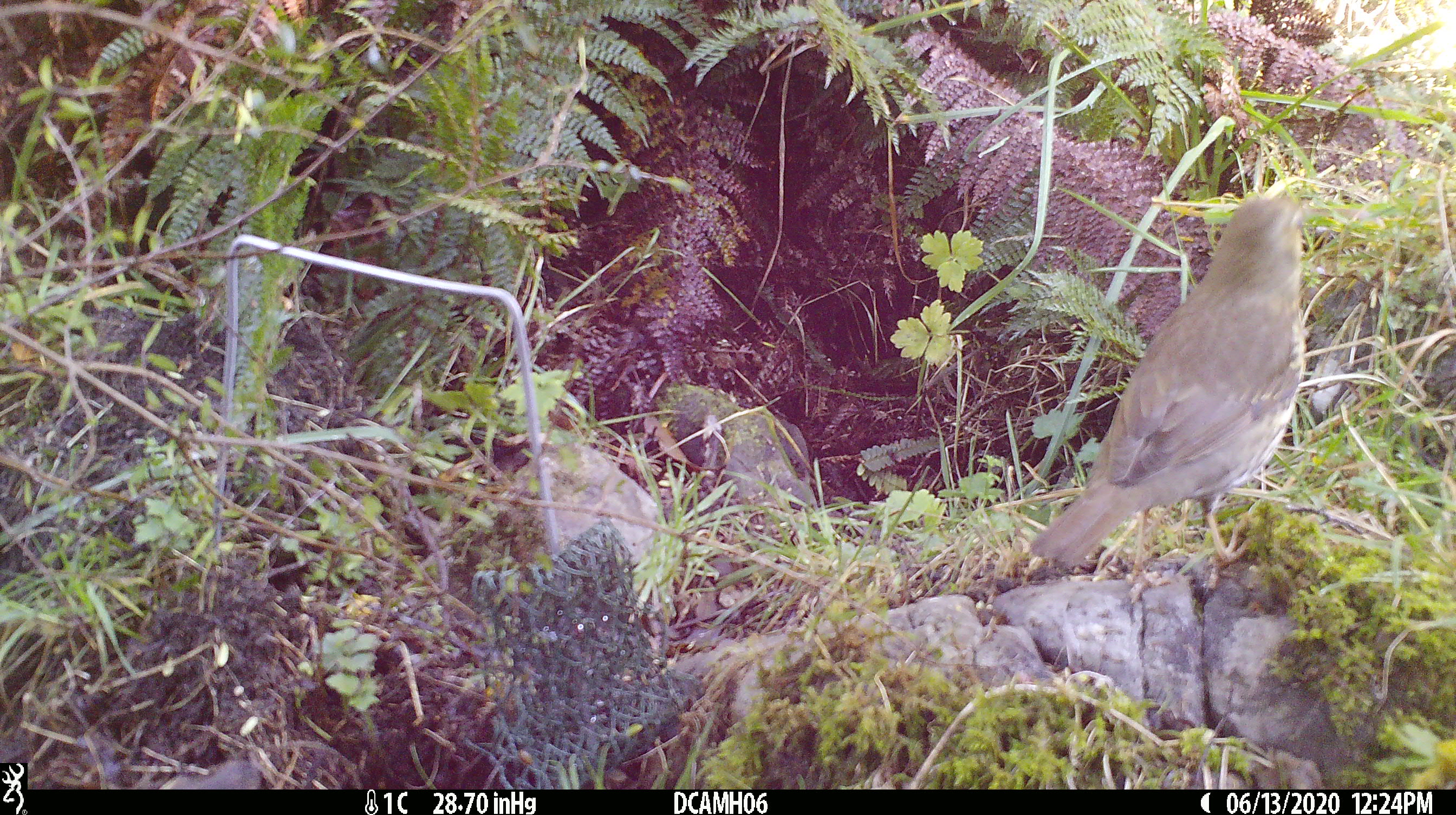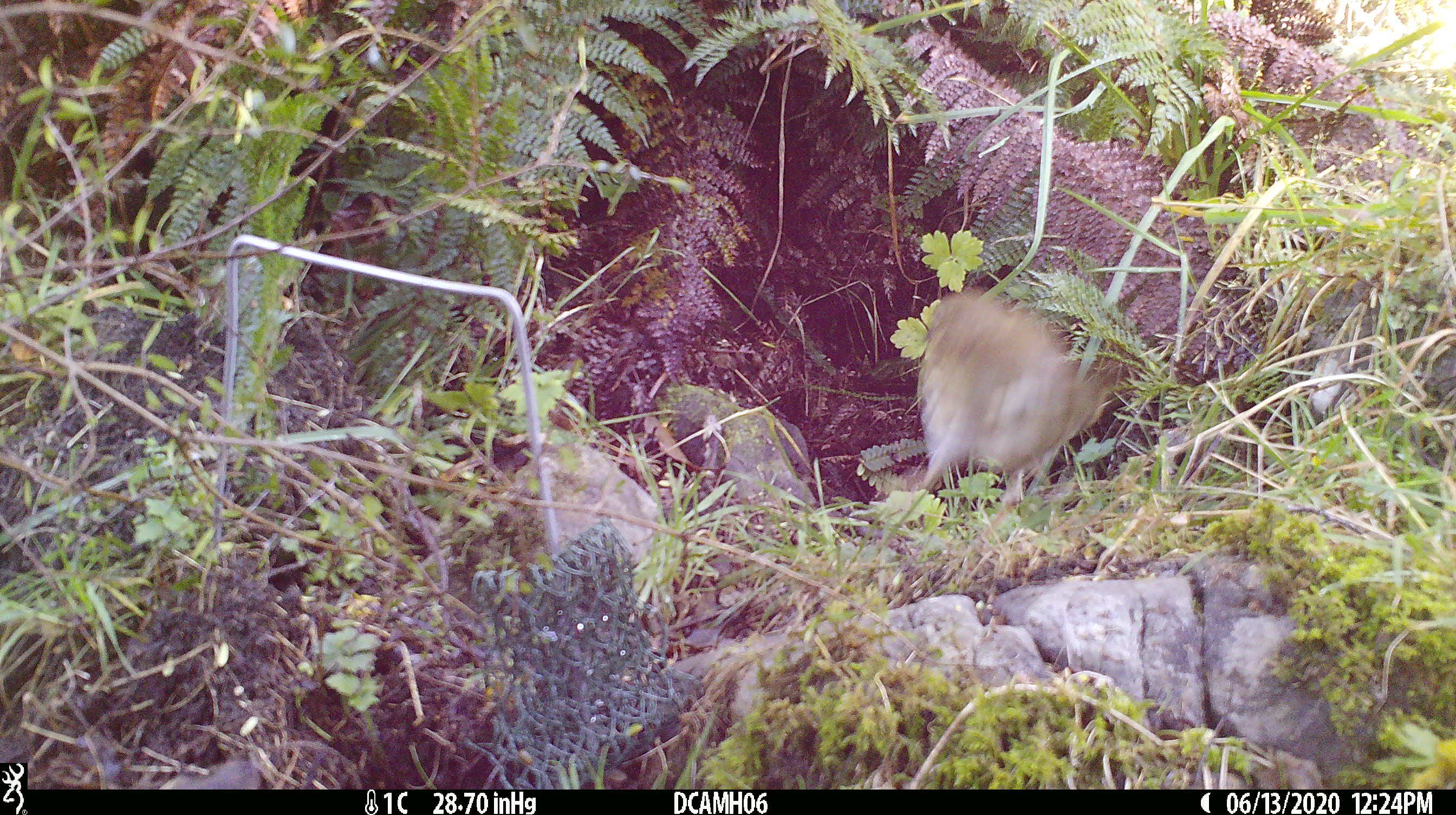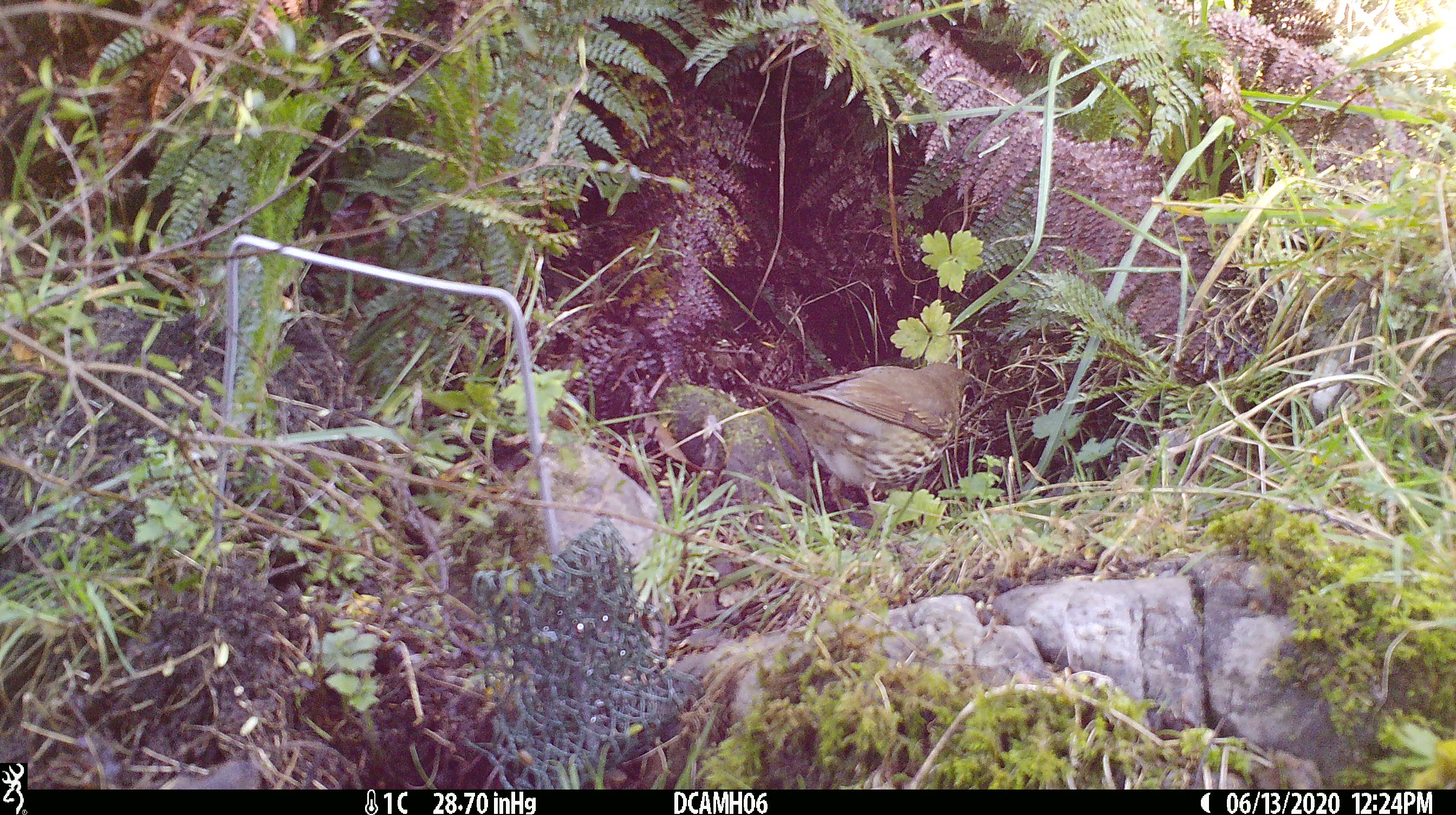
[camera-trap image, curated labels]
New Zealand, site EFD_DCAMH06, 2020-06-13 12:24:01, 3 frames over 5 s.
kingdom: Animalia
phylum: Chordata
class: Aves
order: Passeriformes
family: Turdidae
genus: Turdus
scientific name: Turdus philomelos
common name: song thrush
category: thrush